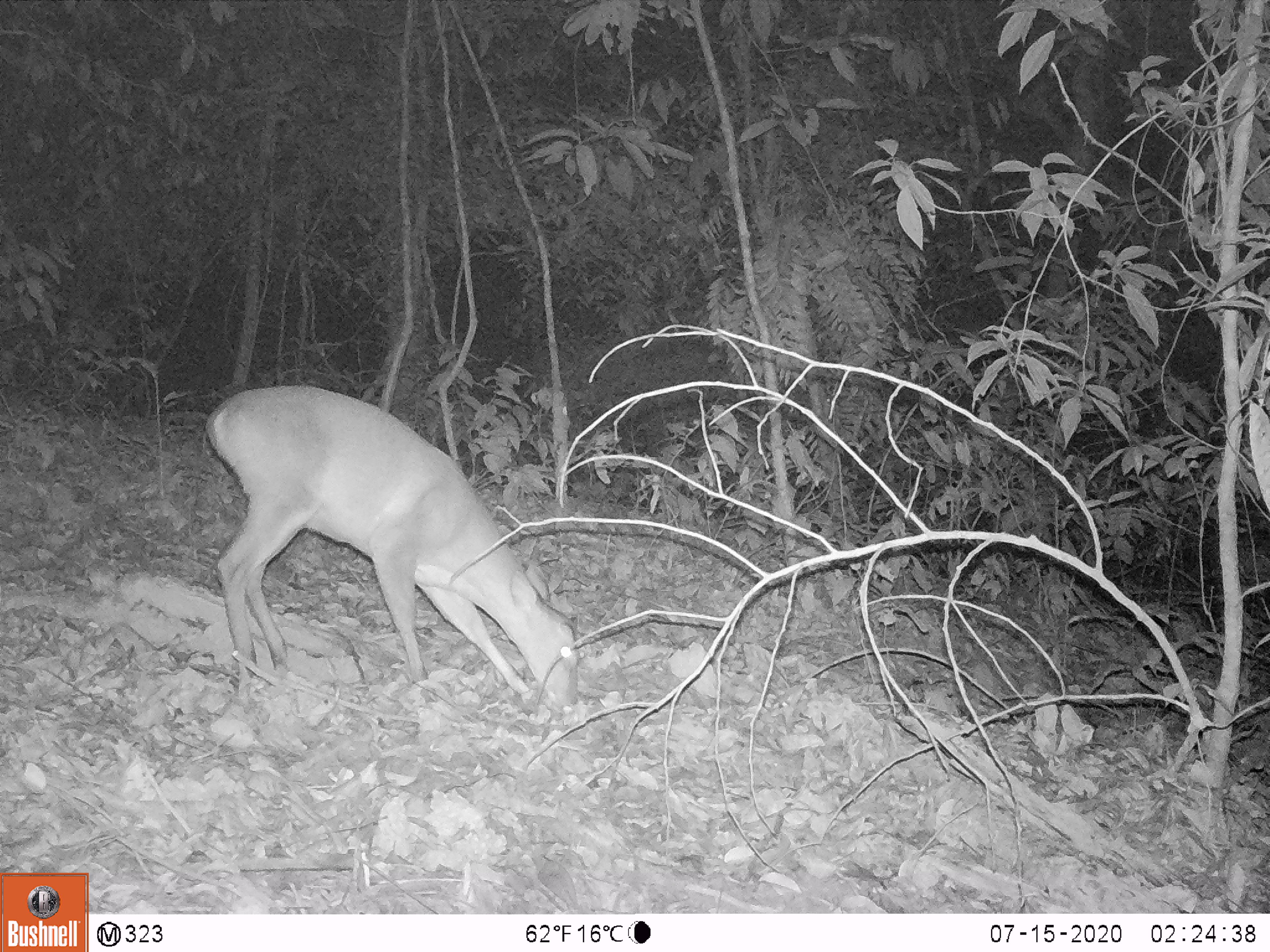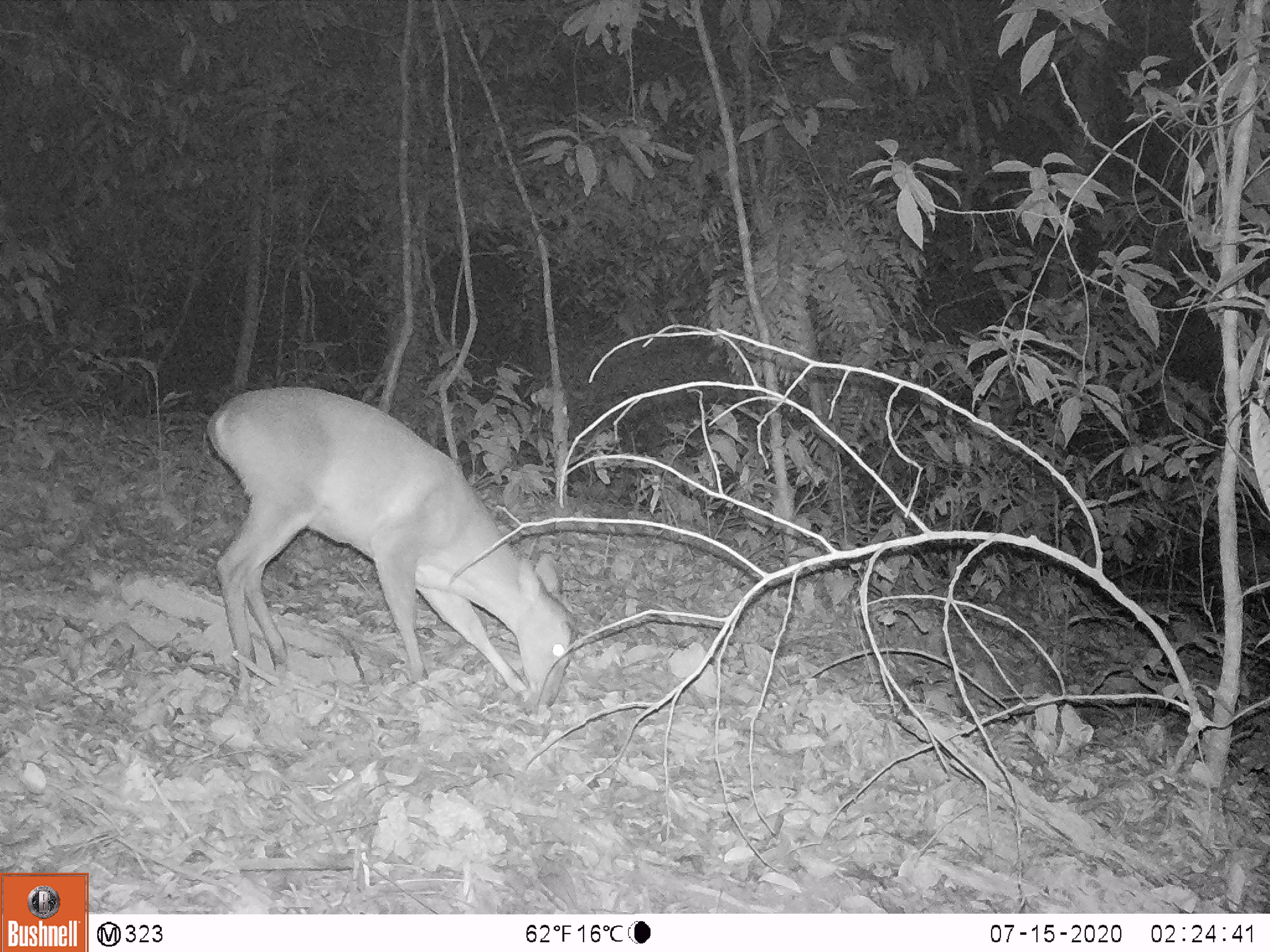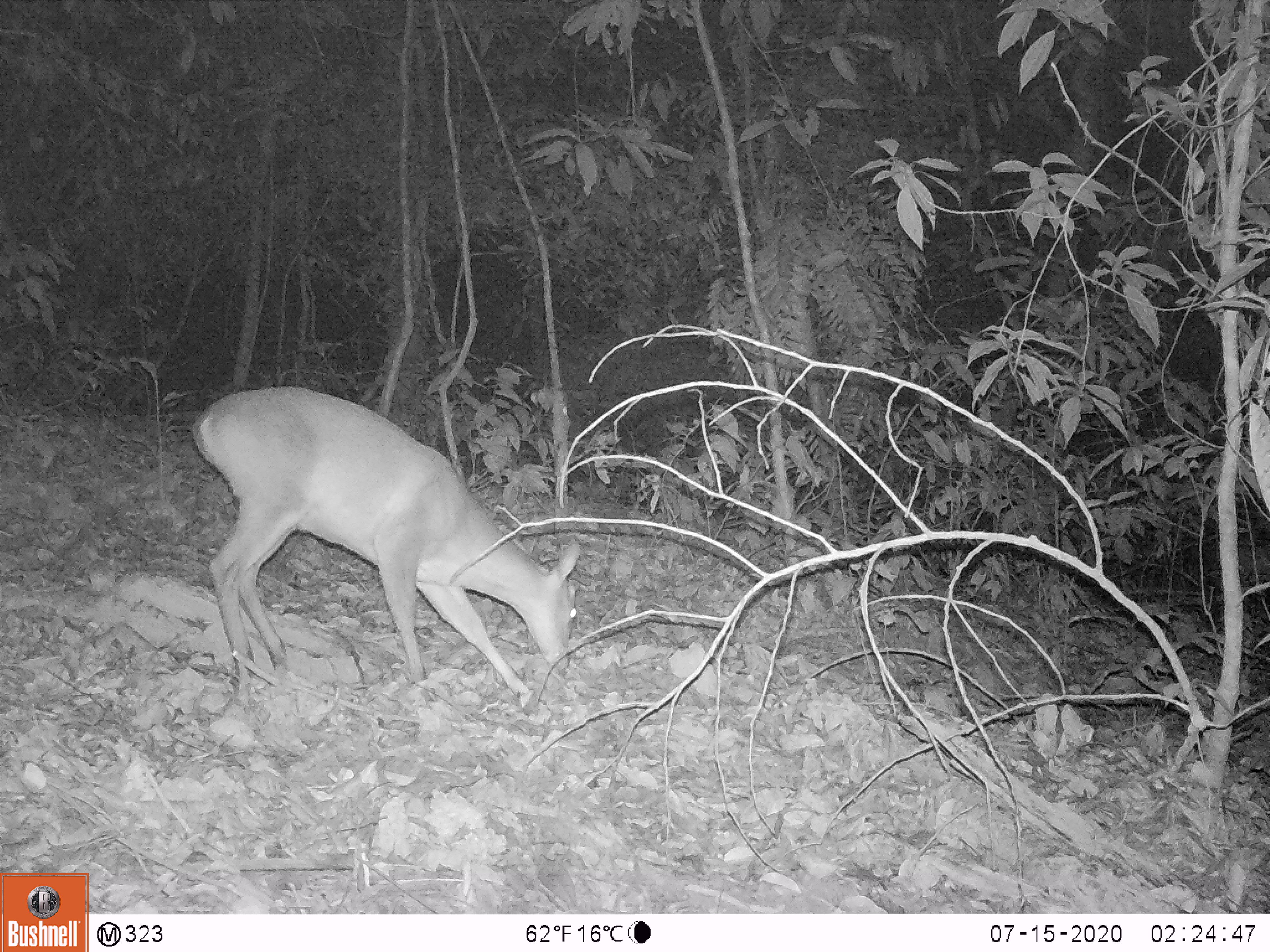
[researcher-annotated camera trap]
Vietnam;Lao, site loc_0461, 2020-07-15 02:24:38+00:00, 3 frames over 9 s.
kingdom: Animalia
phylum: Chordata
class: Mammalia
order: Artiodactyla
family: Cervidae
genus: Muntiacus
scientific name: Muntiacus vuquangensis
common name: large-antlered muntjac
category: large antlered muntjac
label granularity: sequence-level